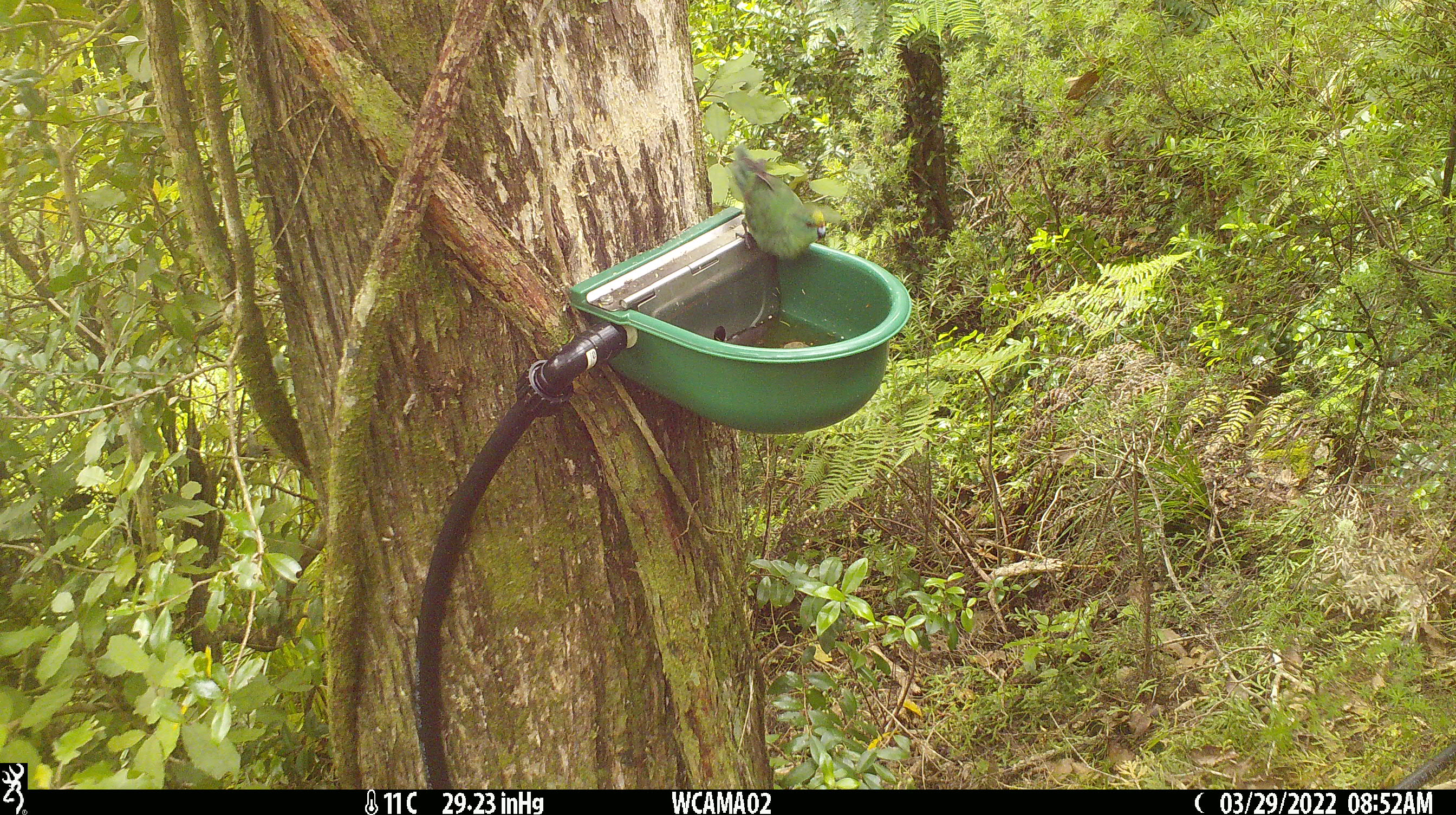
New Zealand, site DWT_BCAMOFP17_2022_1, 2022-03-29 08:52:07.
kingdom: Animalia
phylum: Chordata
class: Aves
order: Psittaciformes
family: Psittaculidae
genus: Cyanoramphus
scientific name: Cyanoramphus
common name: parakeet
Parakeet (Cyanoramphus).